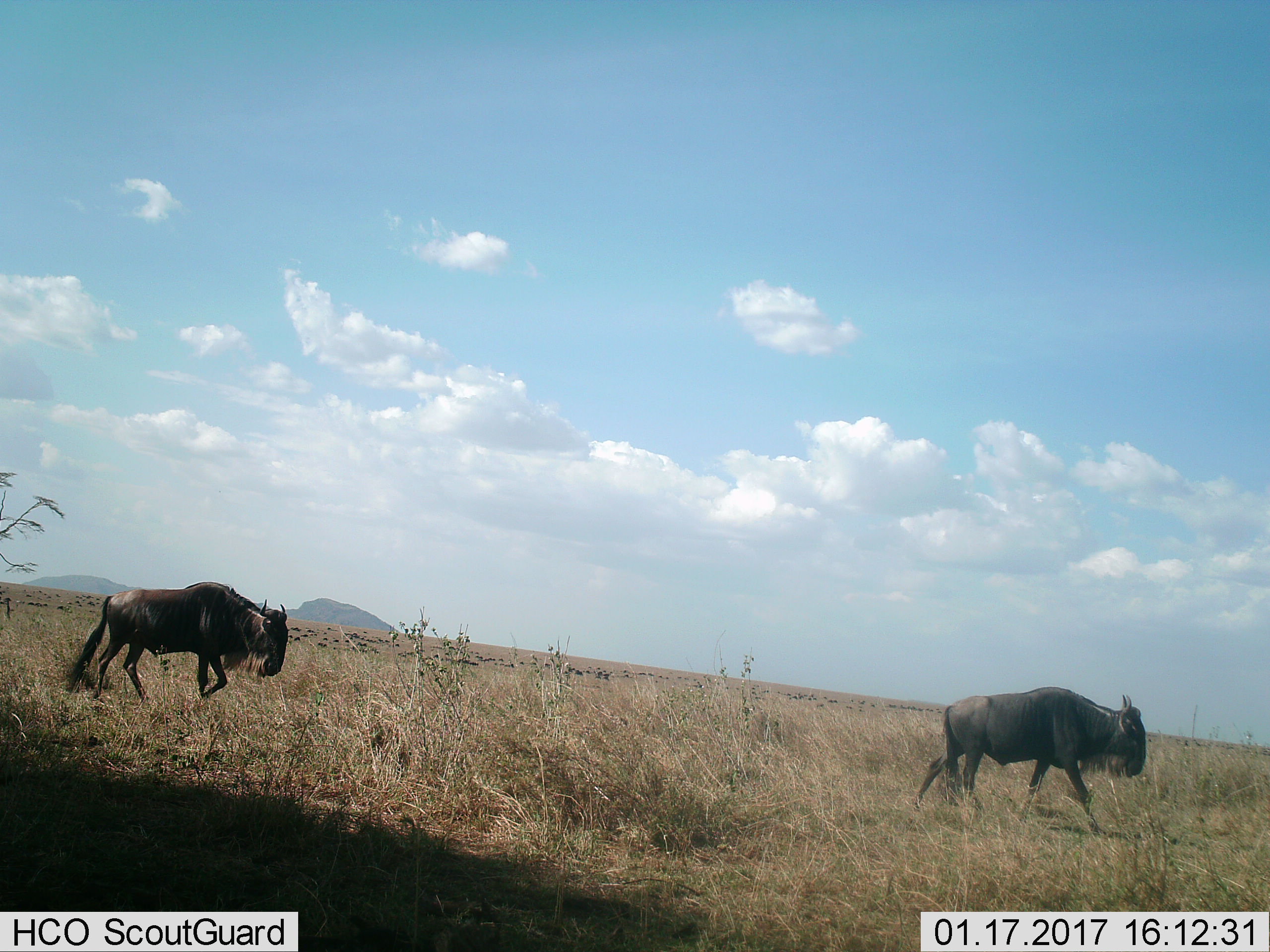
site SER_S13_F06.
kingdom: Animalia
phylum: Chordata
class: Mammalia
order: Artiodactyla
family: Bovidae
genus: Connochaetes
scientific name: Connochaetes taurinus taurinus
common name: blue wildebeest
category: wildebeestblue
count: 51+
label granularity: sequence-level